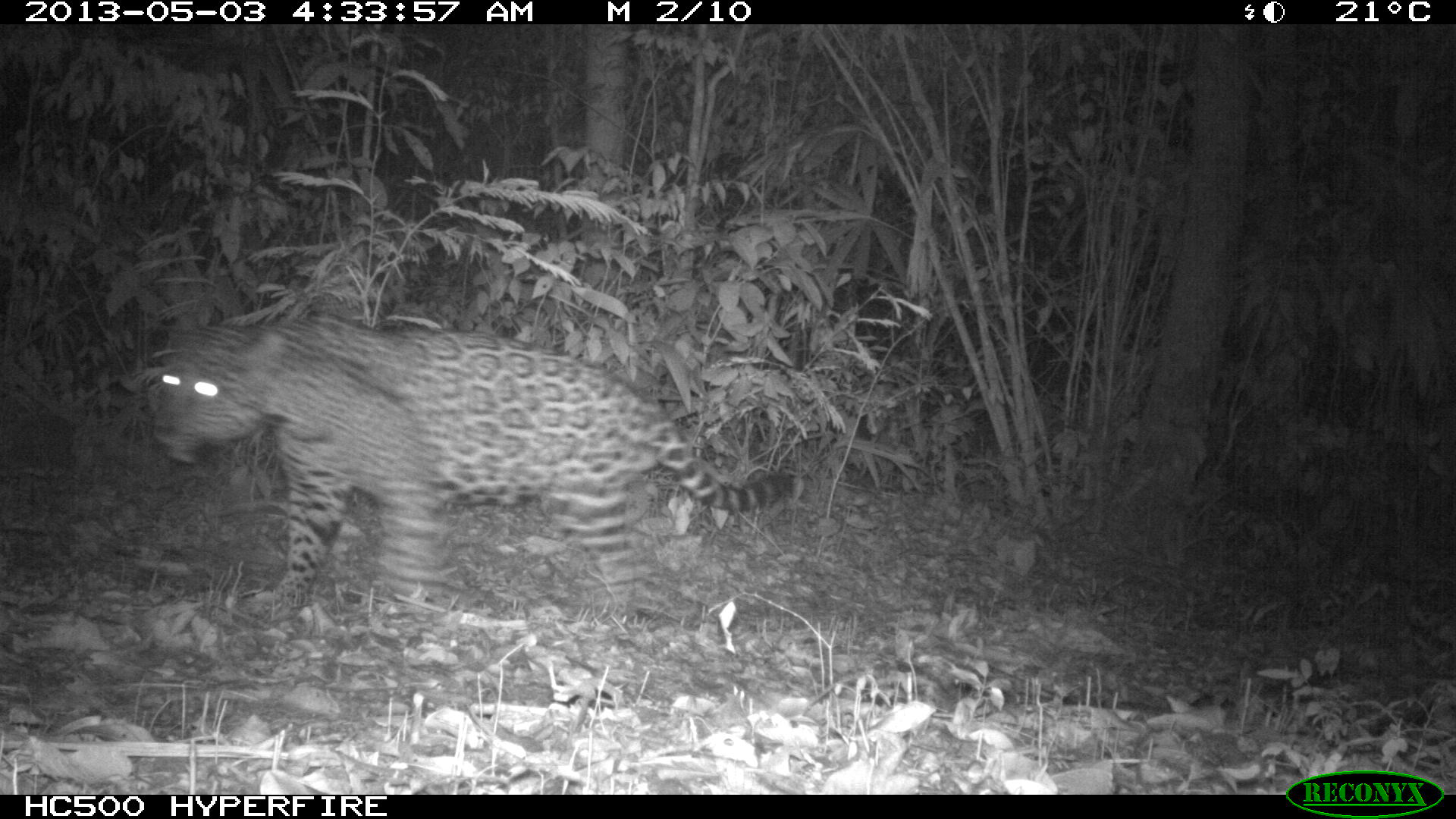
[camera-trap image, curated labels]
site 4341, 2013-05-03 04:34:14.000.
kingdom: Animalia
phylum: Chordata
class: Mammalia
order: Carnivora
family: Felidae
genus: Panthera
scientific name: Panthera onca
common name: jaguar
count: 1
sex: male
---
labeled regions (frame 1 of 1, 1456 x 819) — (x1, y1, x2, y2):
panthera onca: (153, 315, 797, 622)